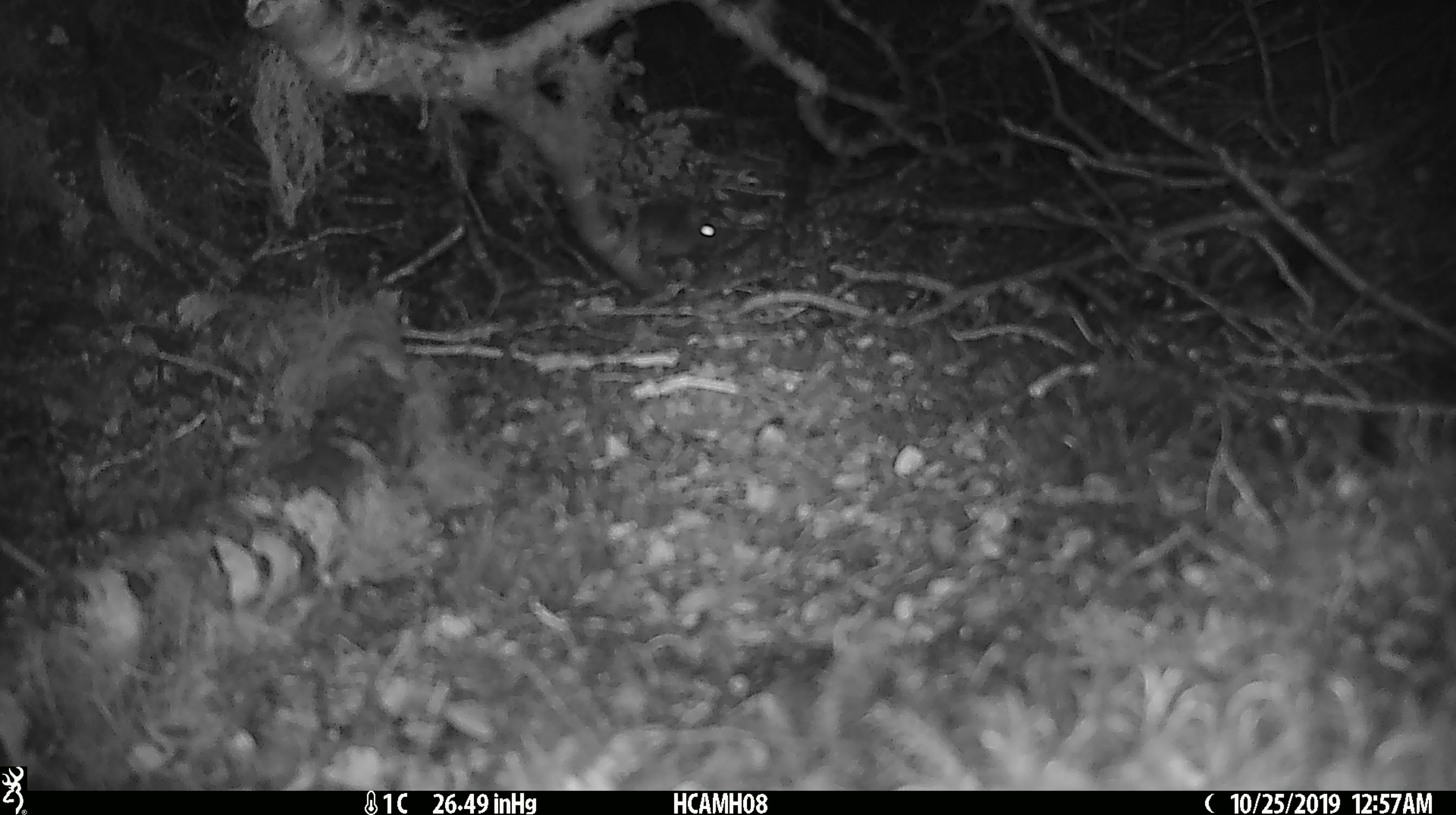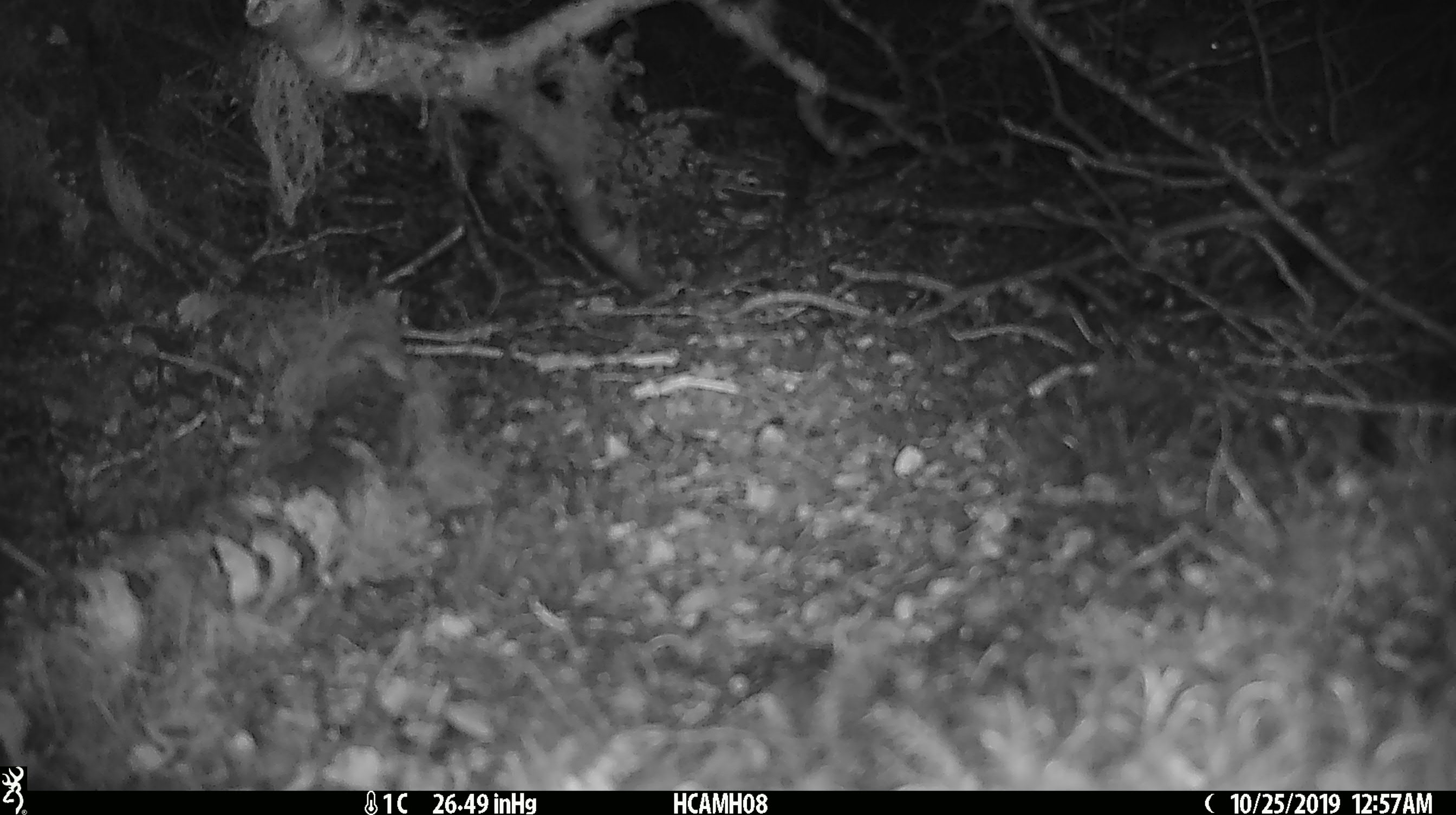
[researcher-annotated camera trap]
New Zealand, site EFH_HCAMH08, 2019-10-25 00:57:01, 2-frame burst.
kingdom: Animalia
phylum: Chordata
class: Mammalia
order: Rodentia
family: Muridae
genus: Mus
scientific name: Mus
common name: mouse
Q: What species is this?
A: Mouse (Mus).